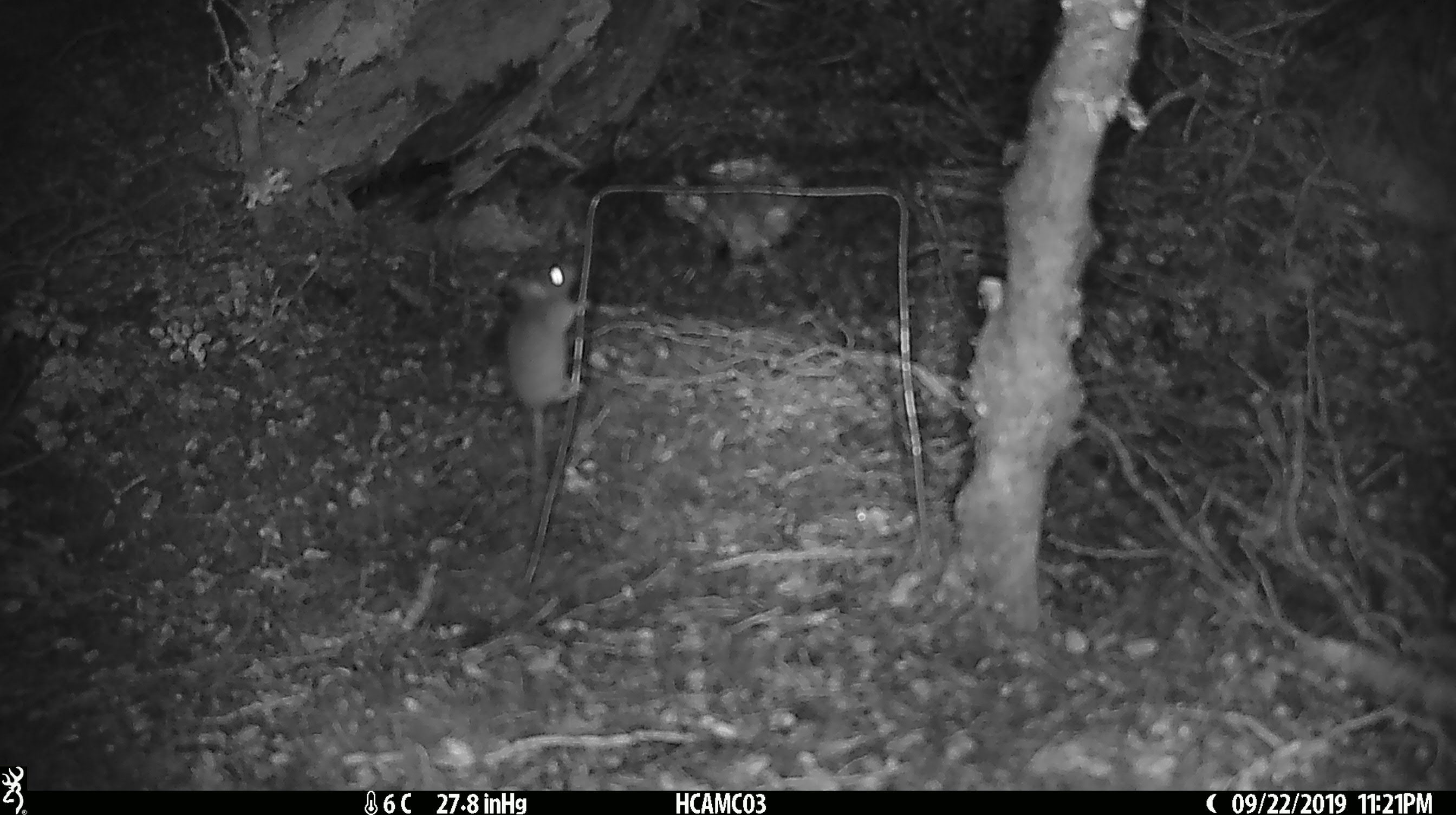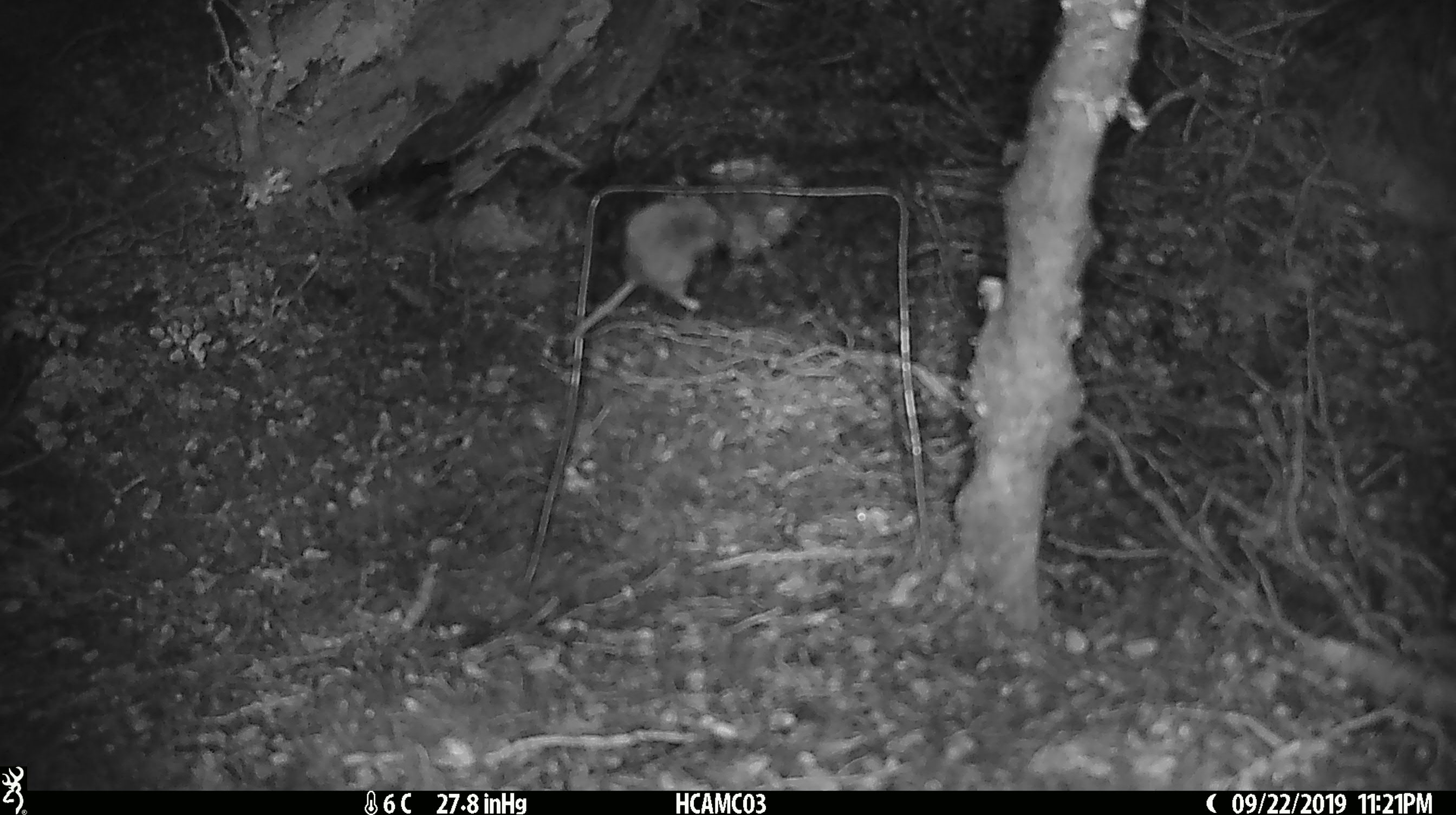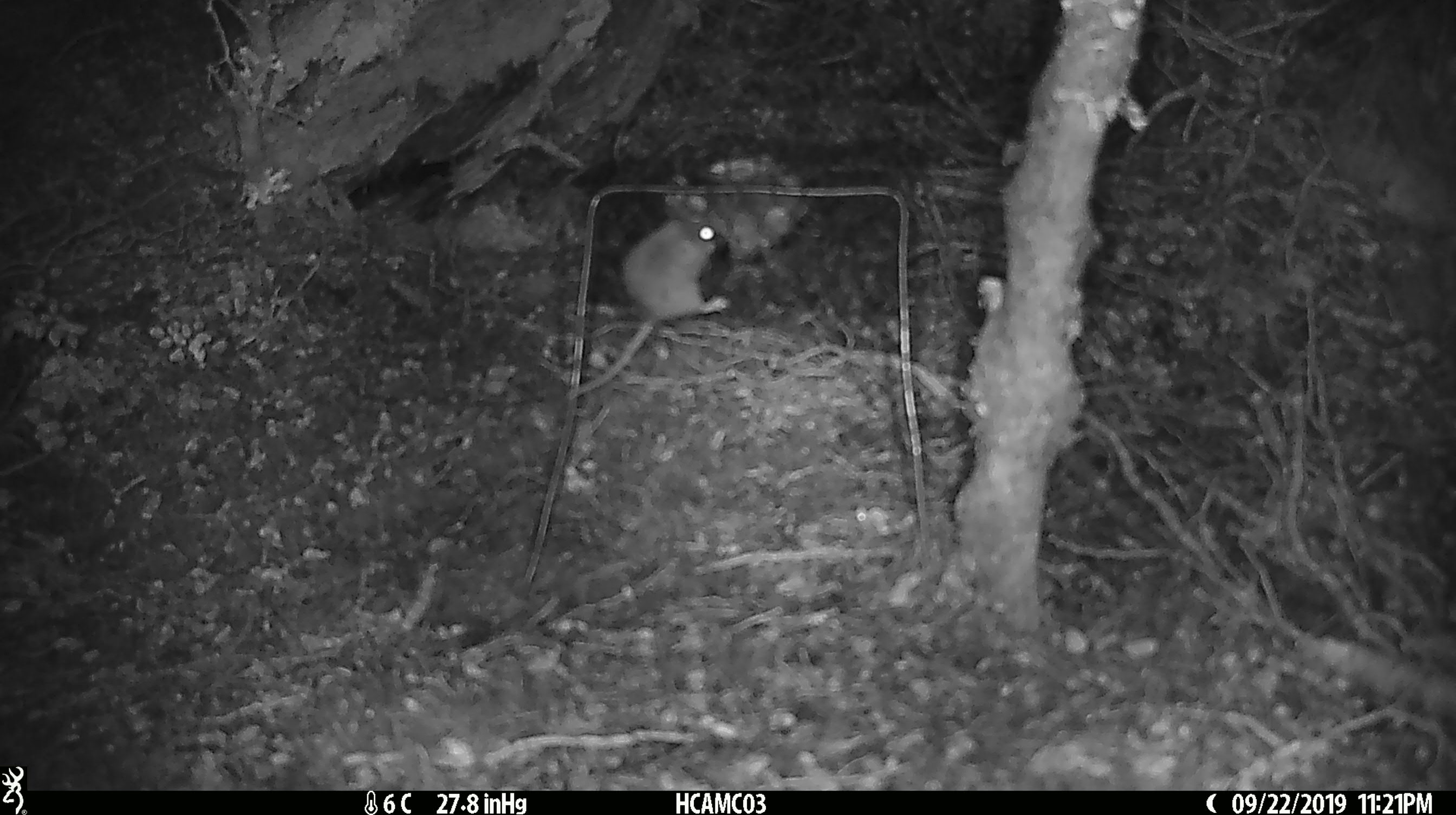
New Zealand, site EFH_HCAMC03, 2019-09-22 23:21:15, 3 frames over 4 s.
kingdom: Animalia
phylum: Chordata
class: Mammalia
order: Rodentia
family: Muridae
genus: Mus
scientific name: Mus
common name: mouse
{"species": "mouse (Mus)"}